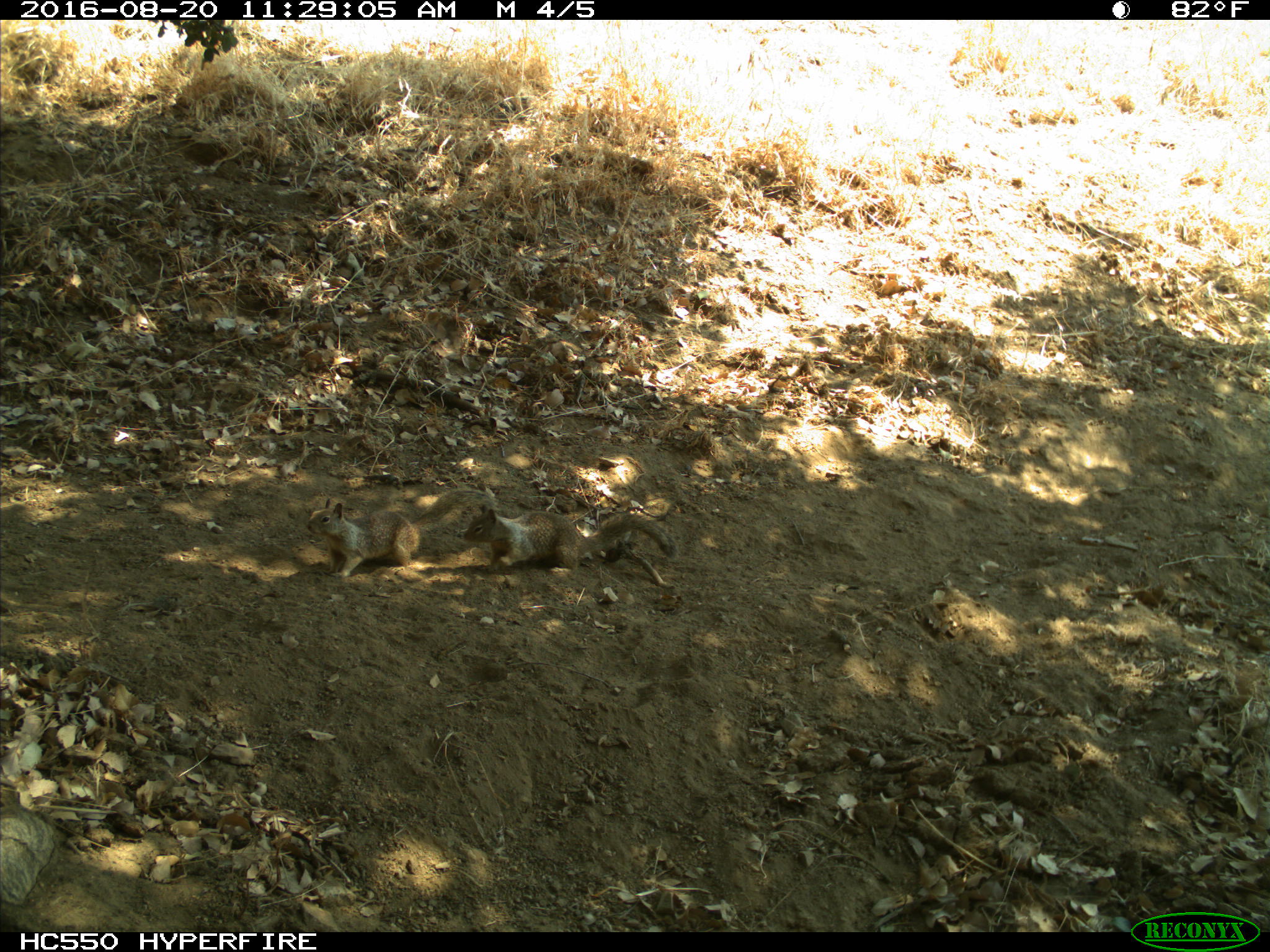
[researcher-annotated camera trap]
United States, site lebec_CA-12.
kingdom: Animalia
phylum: Chordata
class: Mammalia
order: Rodentia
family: Sciuridae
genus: Otospermophilus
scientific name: Otospermophilus beecheyi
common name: california ground squirrel